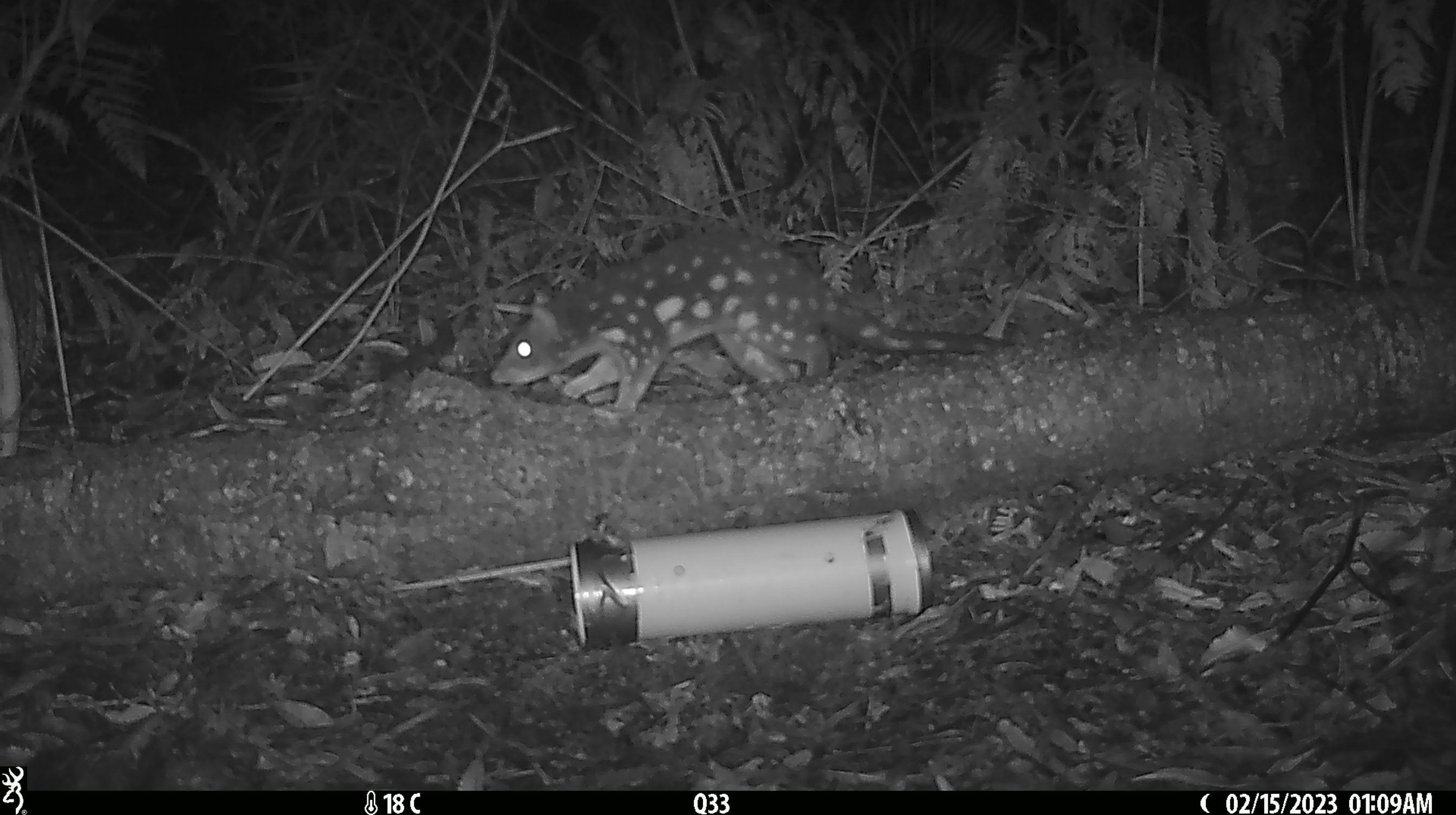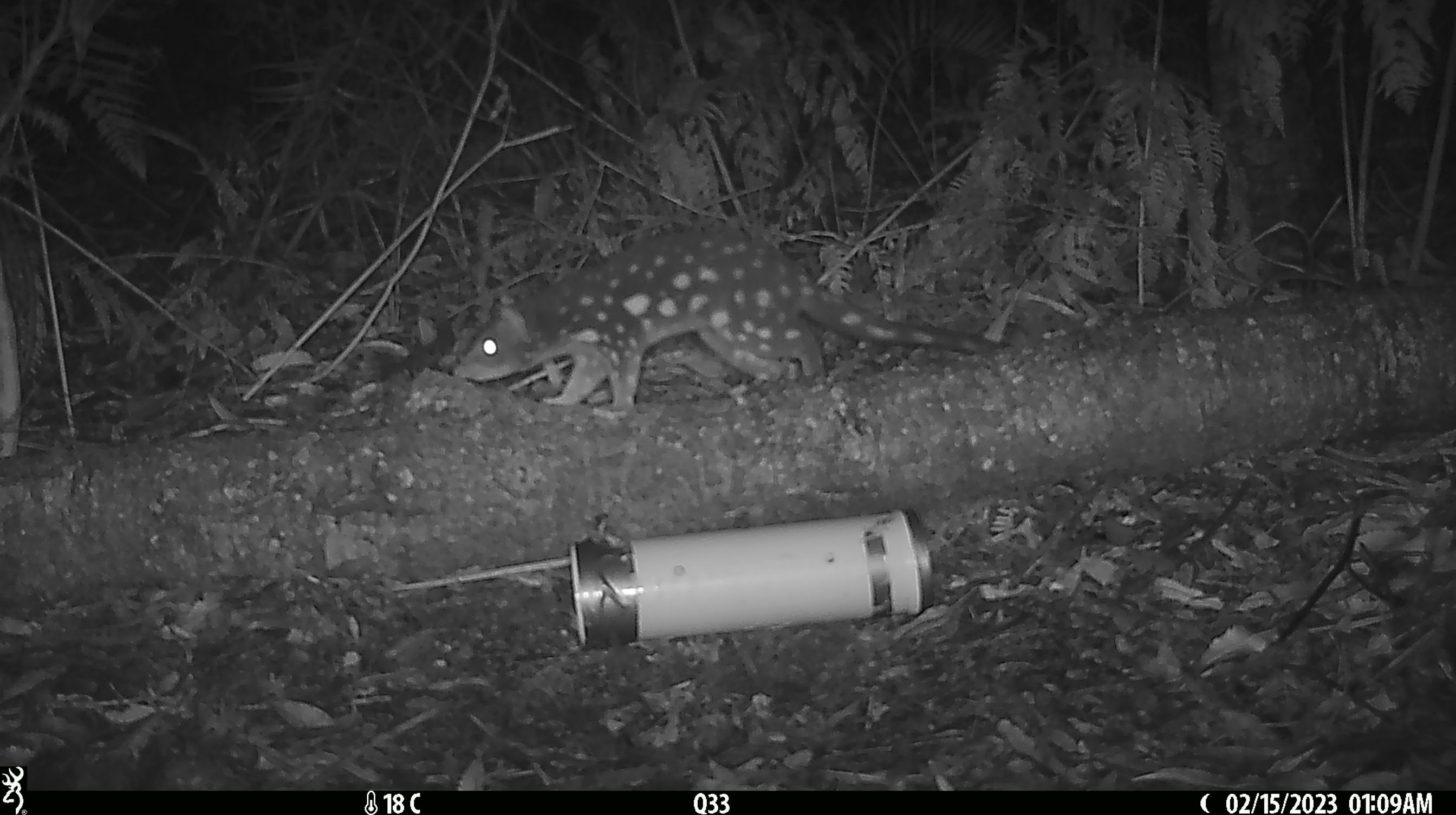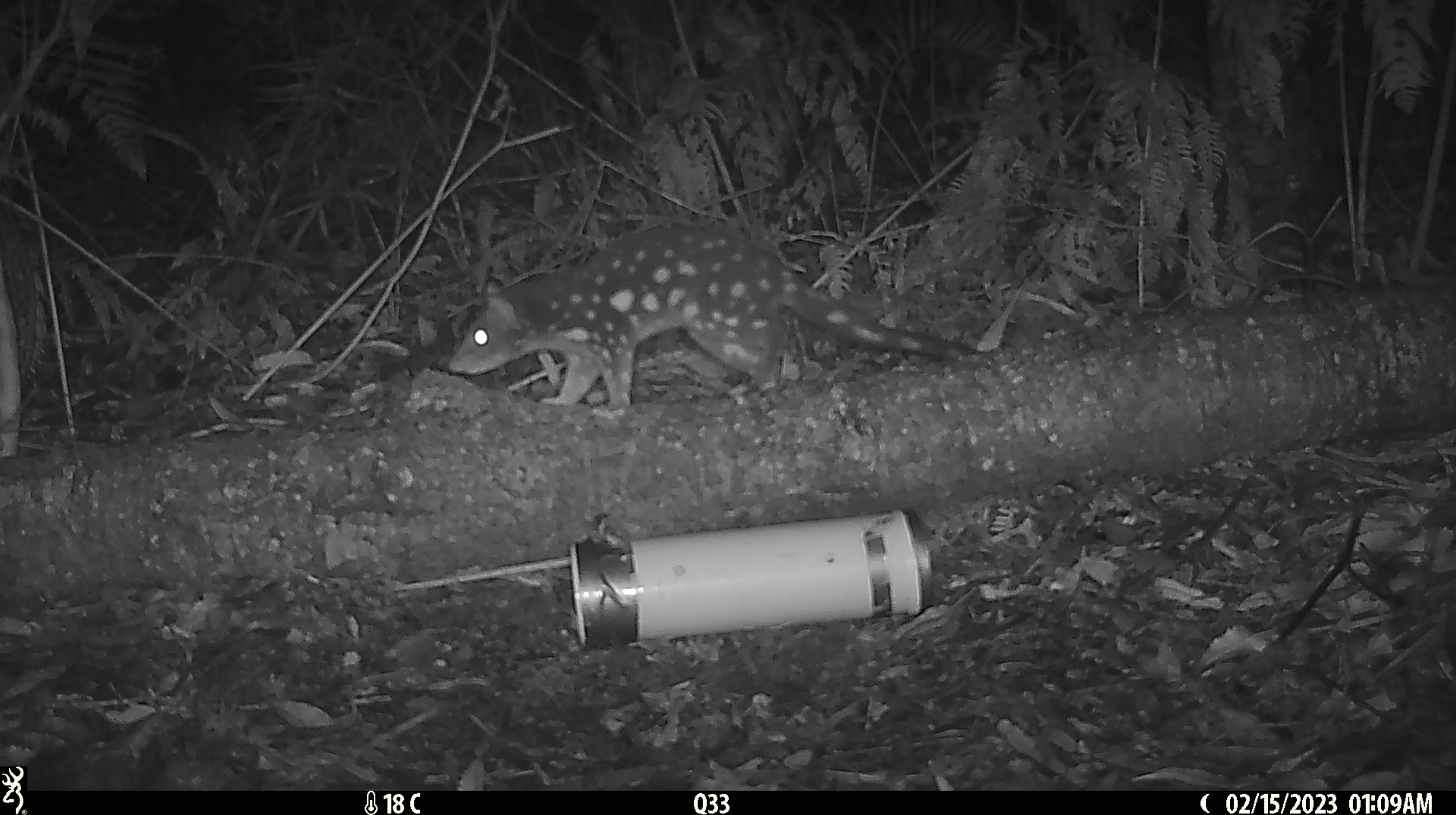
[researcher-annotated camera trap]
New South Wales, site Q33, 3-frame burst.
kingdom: Animalia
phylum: Chordata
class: Mammalia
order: Dasyuromorphia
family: Dasyuridae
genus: Dasyurus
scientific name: Dasyurus maculatus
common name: spotted-tailed quoll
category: quoll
Quoll (spotted-tailed quoll) (Dasyurus maculatus).